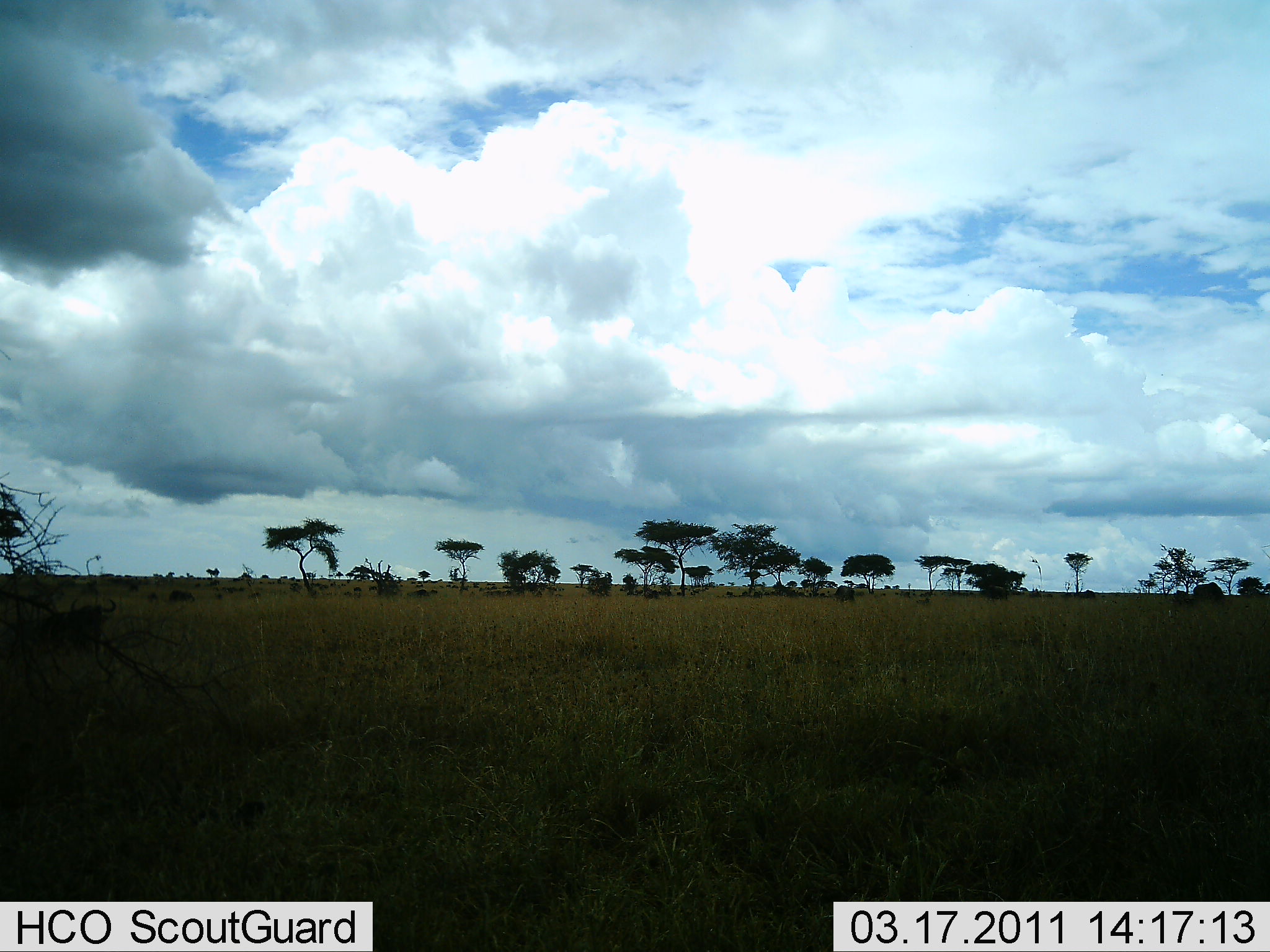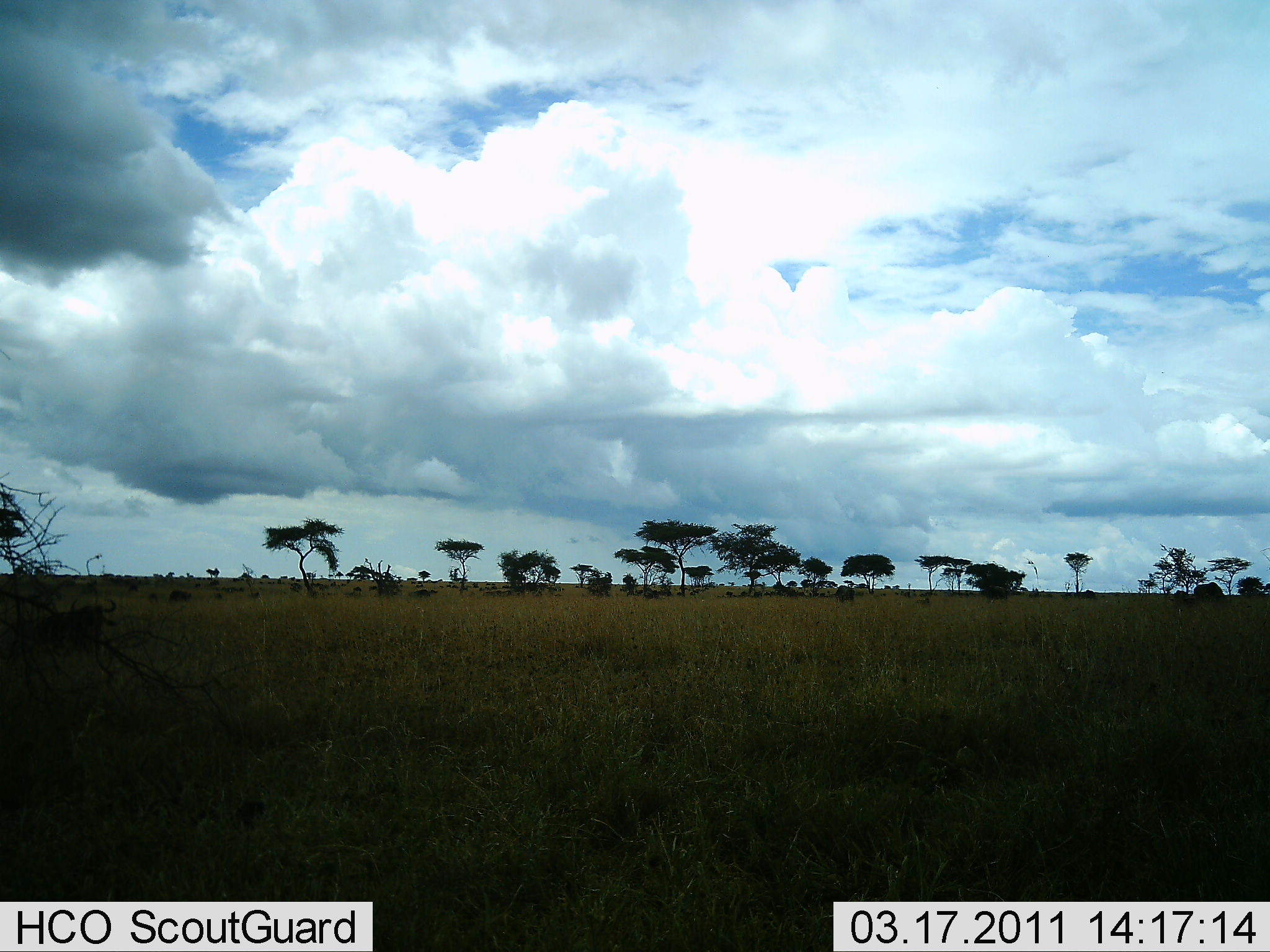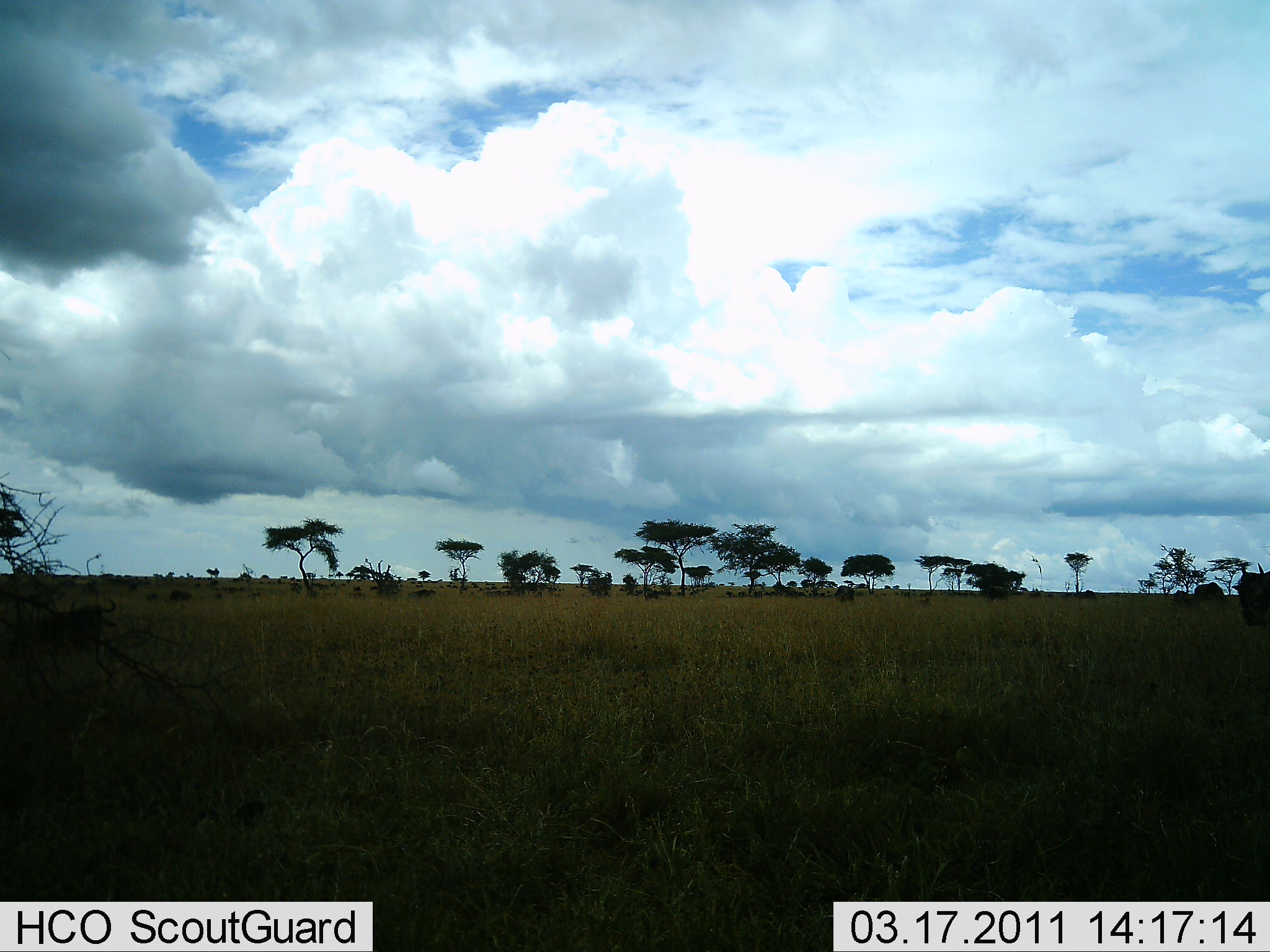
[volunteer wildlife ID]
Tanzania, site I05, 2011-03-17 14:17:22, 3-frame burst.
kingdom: Animalia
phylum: Chordata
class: Mammalia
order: Artiodactyla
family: Bovidae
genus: Connochaetes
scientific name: Connochaetes taurinus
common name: blue wildebeest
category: wildebeest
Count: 2.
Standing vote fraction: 36%.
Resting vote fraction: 27%.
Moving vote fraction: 64%.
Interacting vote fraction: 0%.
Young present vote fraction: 0%.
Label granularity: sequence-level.